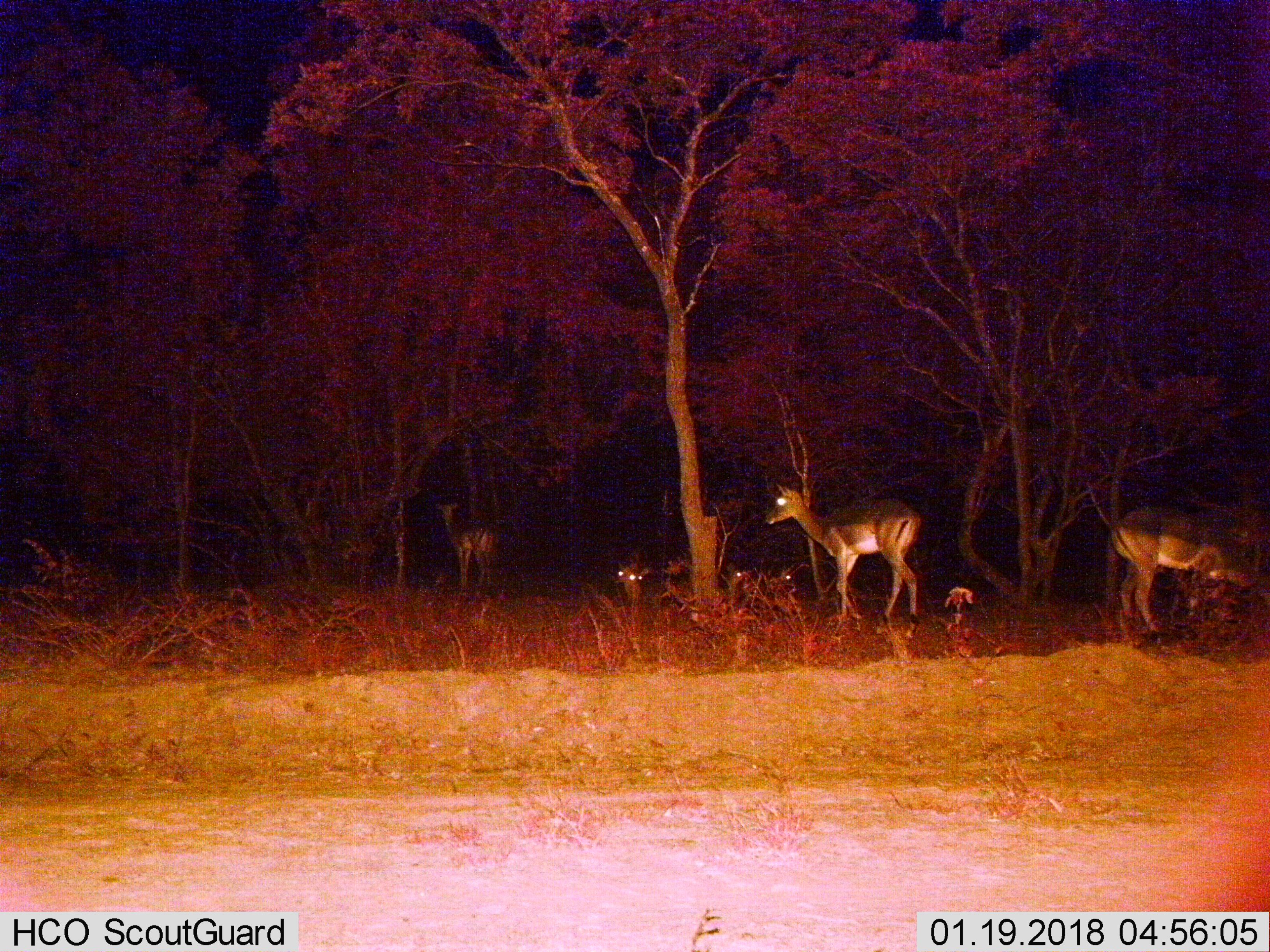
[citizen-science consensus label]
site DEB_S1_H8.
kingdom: Animalia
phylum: Chordata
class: Mammalia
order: Artiodactyla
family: Bovidae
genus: Aepyceros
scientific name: Aepyceros melampus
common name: impala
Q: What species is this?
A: Impala (Aepyceros melampus).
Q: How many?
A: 6.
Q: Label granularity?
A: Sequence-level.